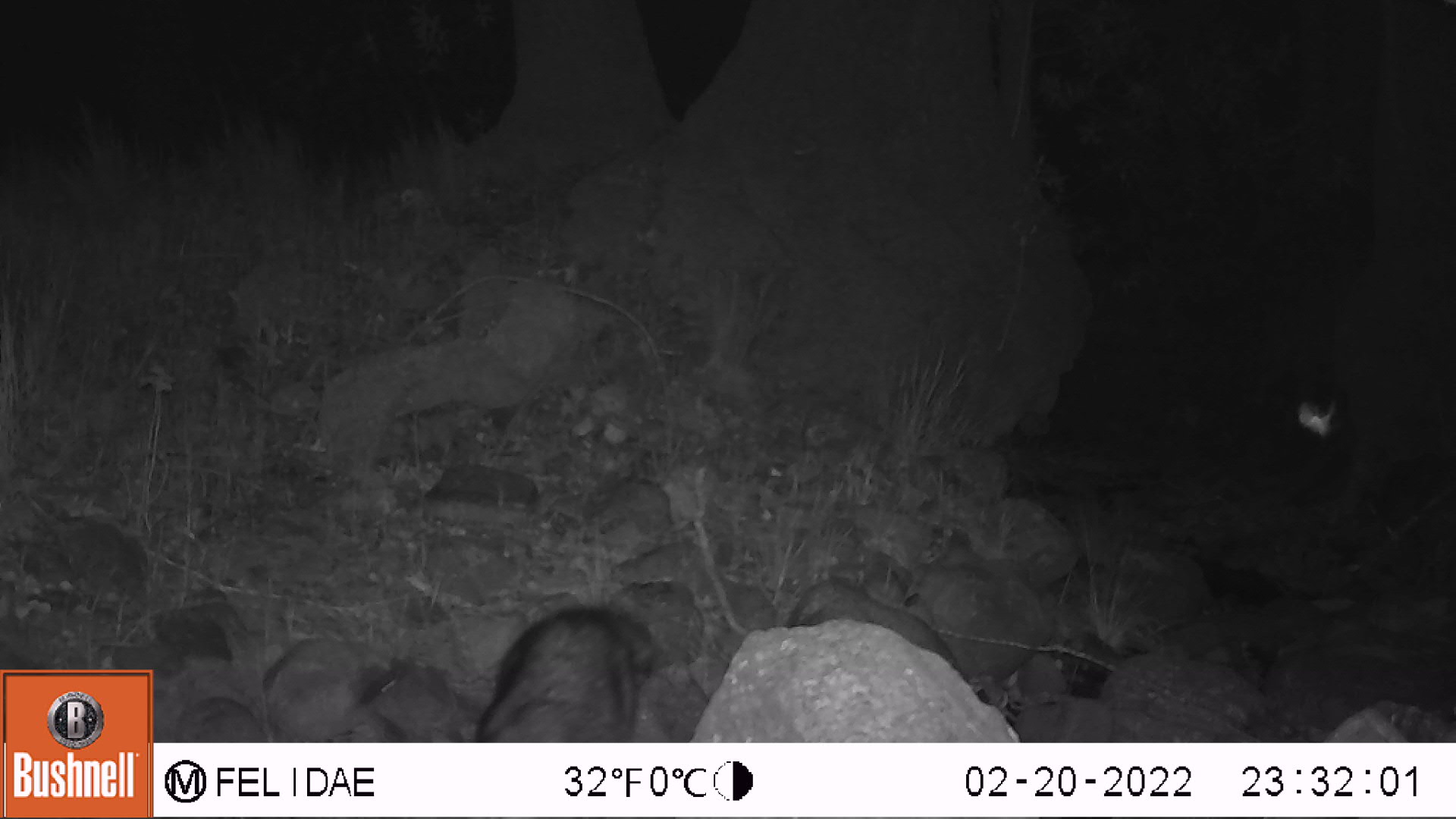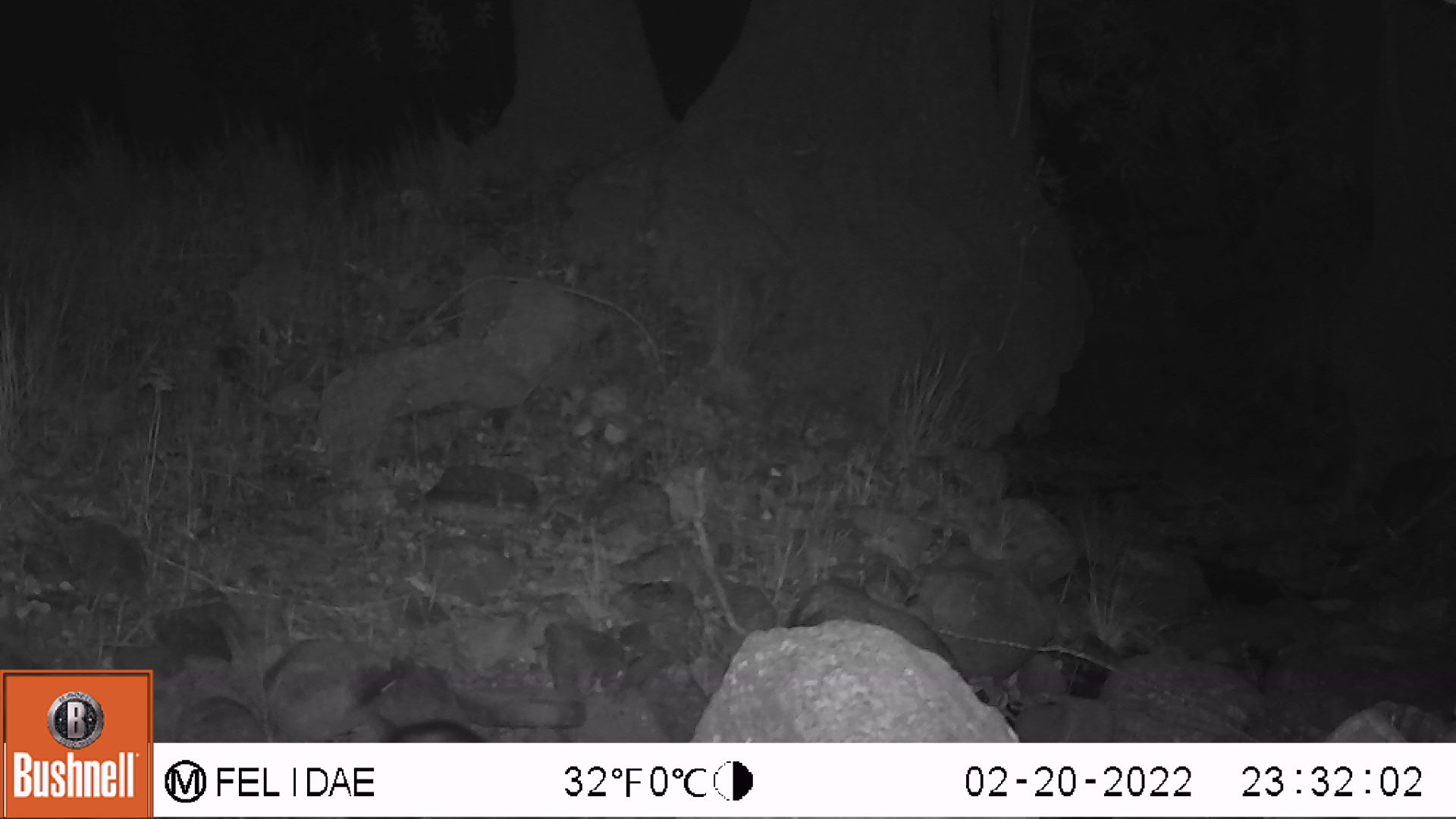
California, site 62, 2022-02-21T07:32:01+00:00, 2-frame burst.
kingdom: Animalia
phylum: Chordata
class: Mammalia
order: Carnivora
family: Procyonidae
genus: Procyon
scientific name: Procyon lotor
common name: raccoon